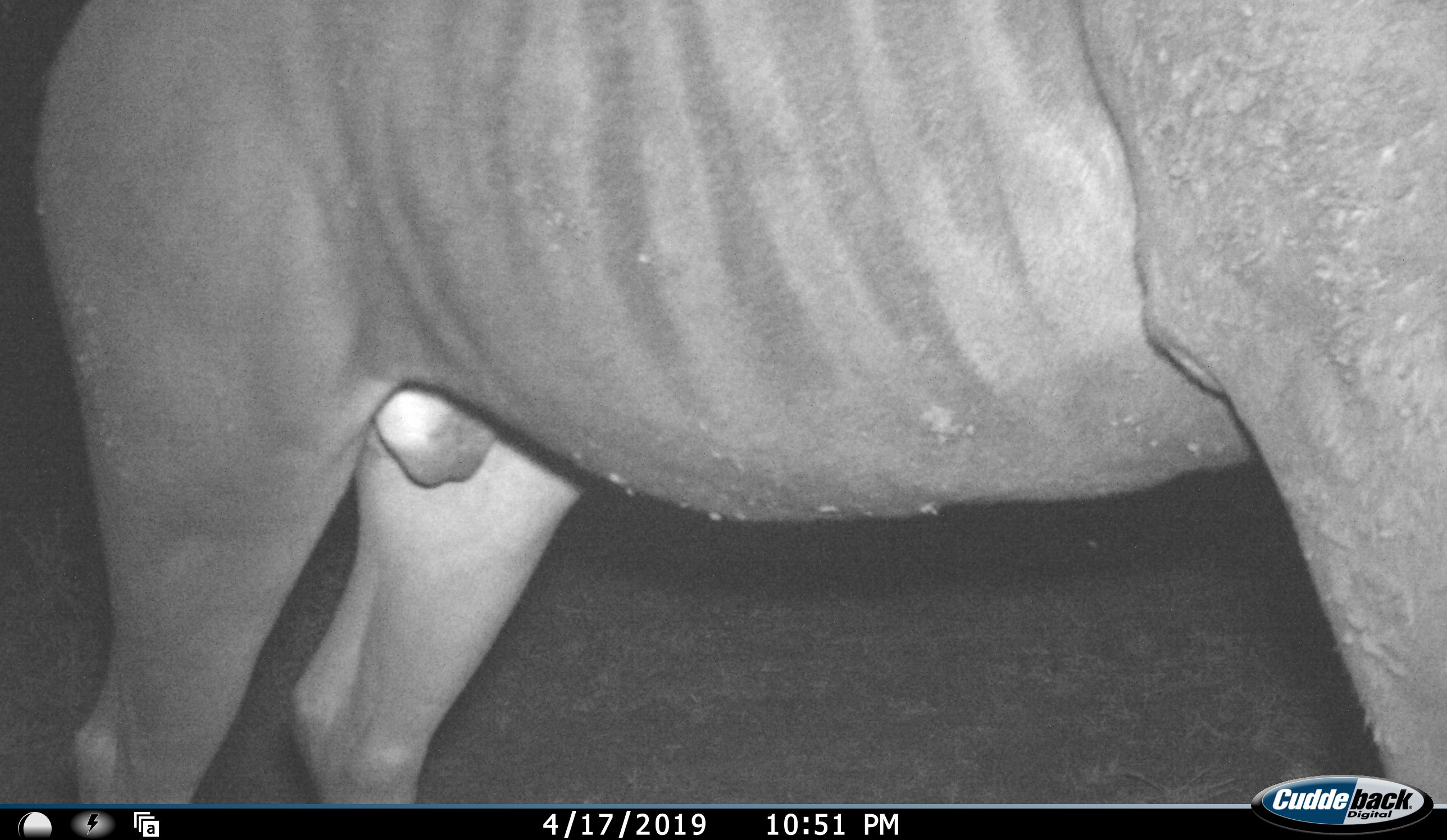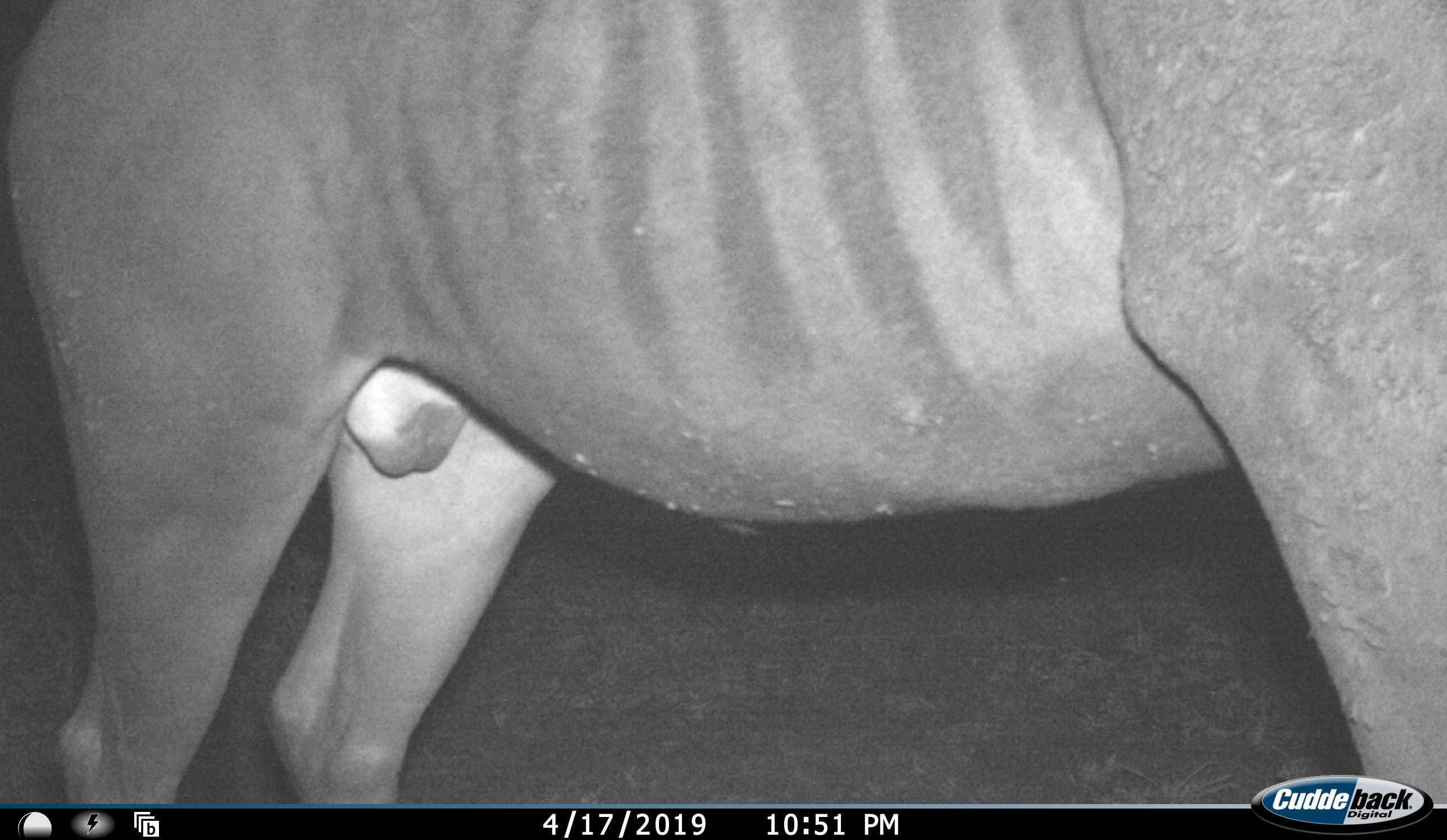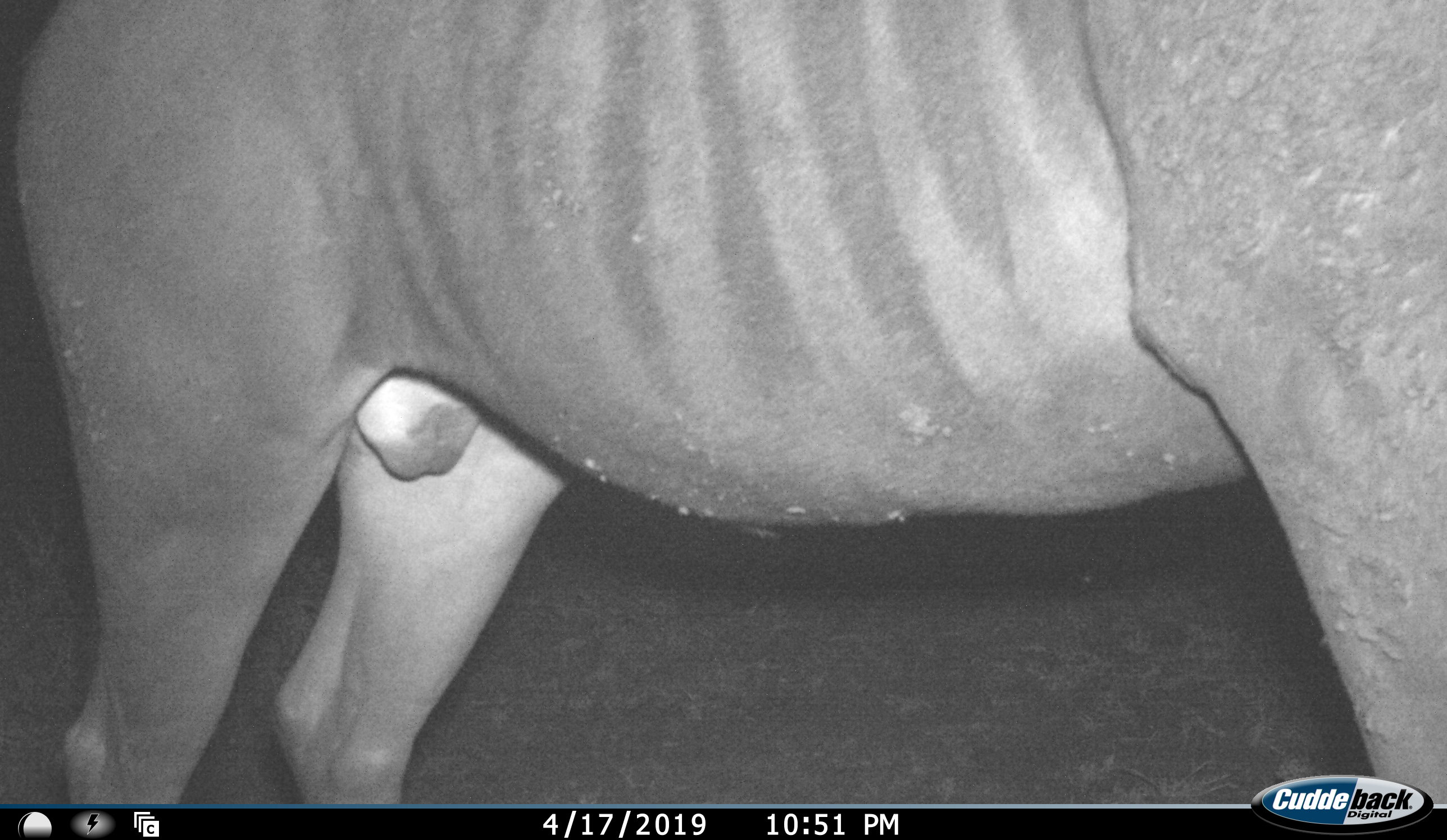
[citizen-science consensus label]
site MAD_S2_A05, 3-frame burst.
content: unidentified animal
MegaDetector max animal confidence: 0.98